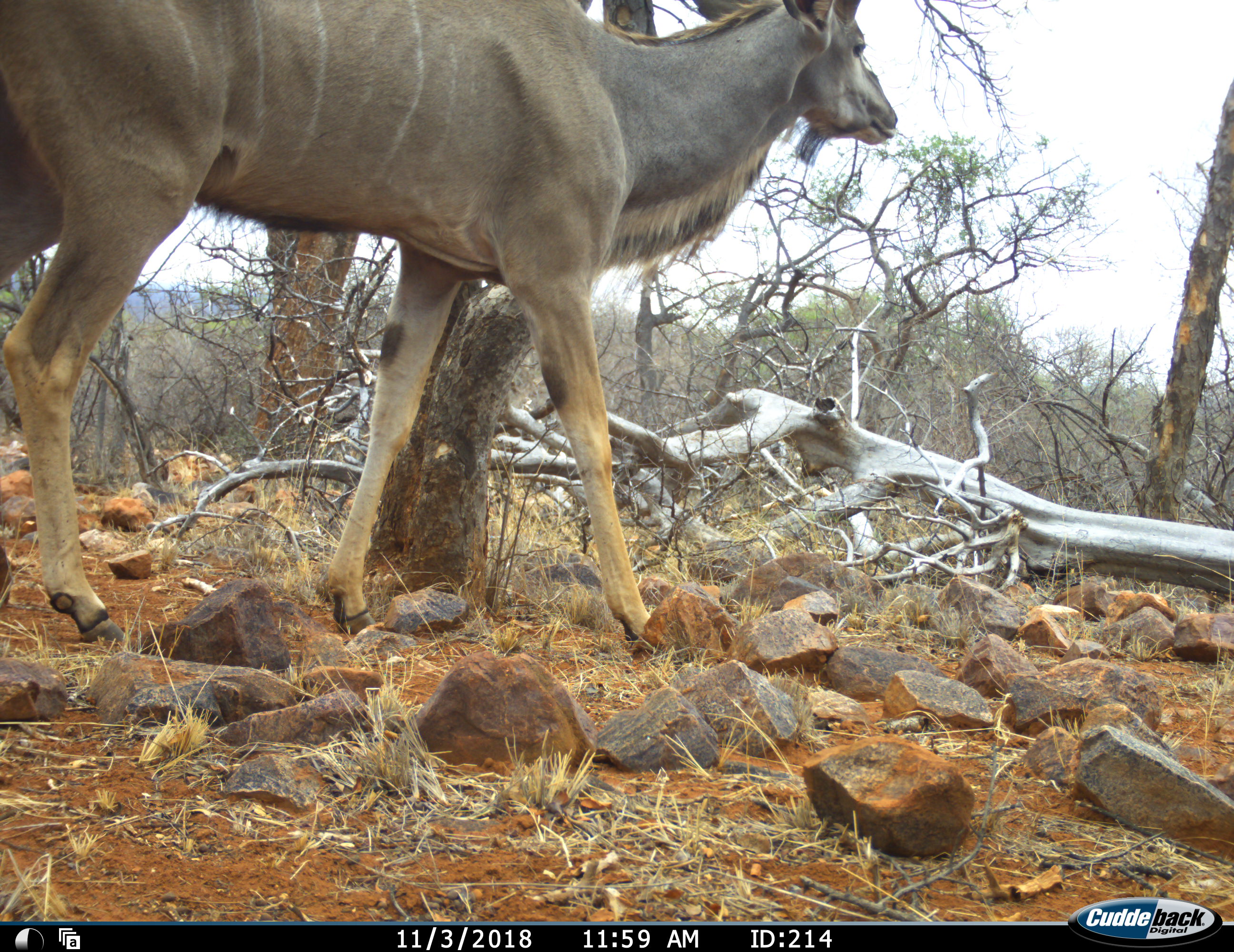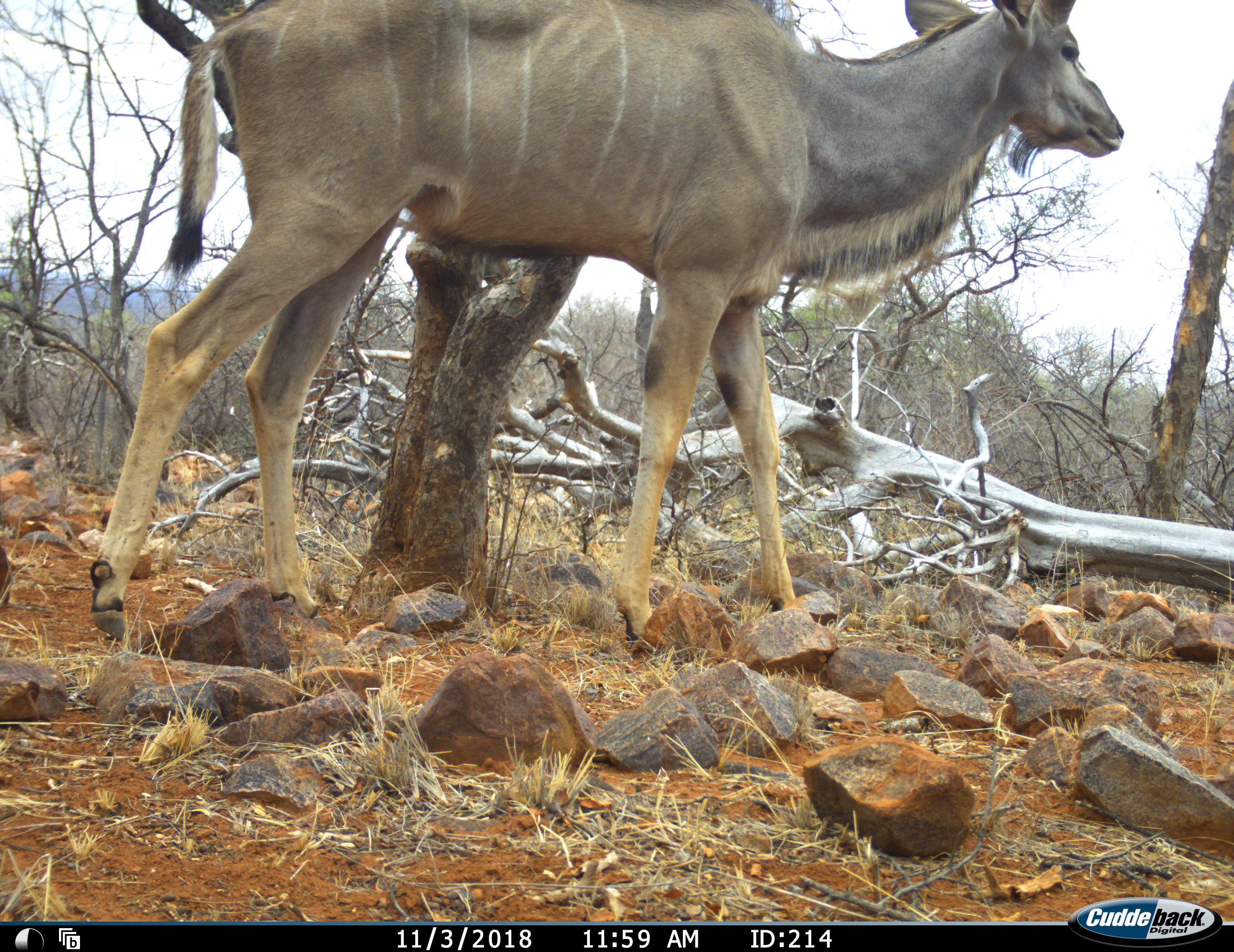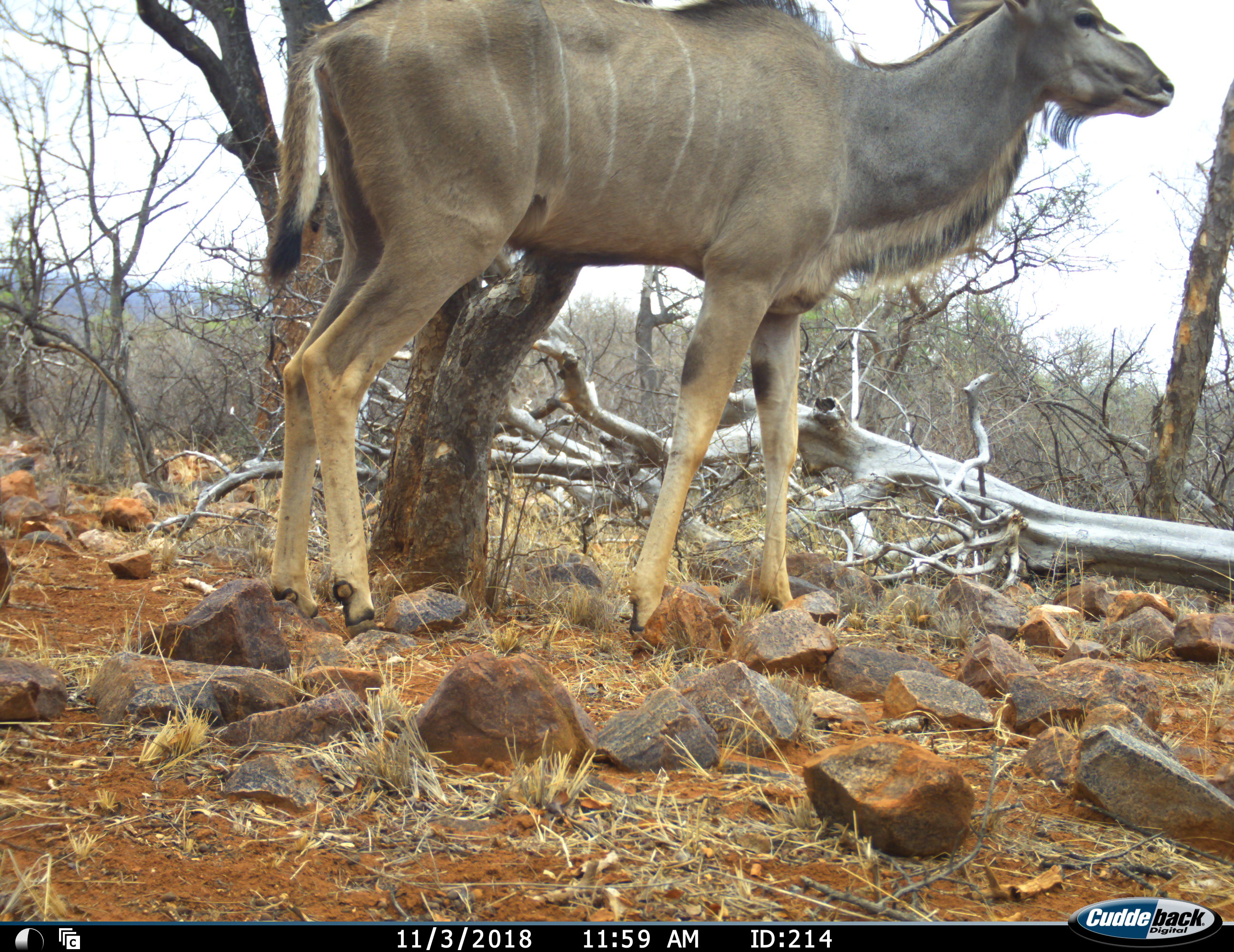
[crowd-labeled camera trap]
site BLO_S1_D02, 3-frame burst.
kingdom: Animalia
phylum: Chordata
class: Mammalia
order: Artiodactyla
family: Bovidae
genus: Tragelaphus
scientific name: Tragelaphus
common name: kudu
Kudu (Tragelaphus), count 1. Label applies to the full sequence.